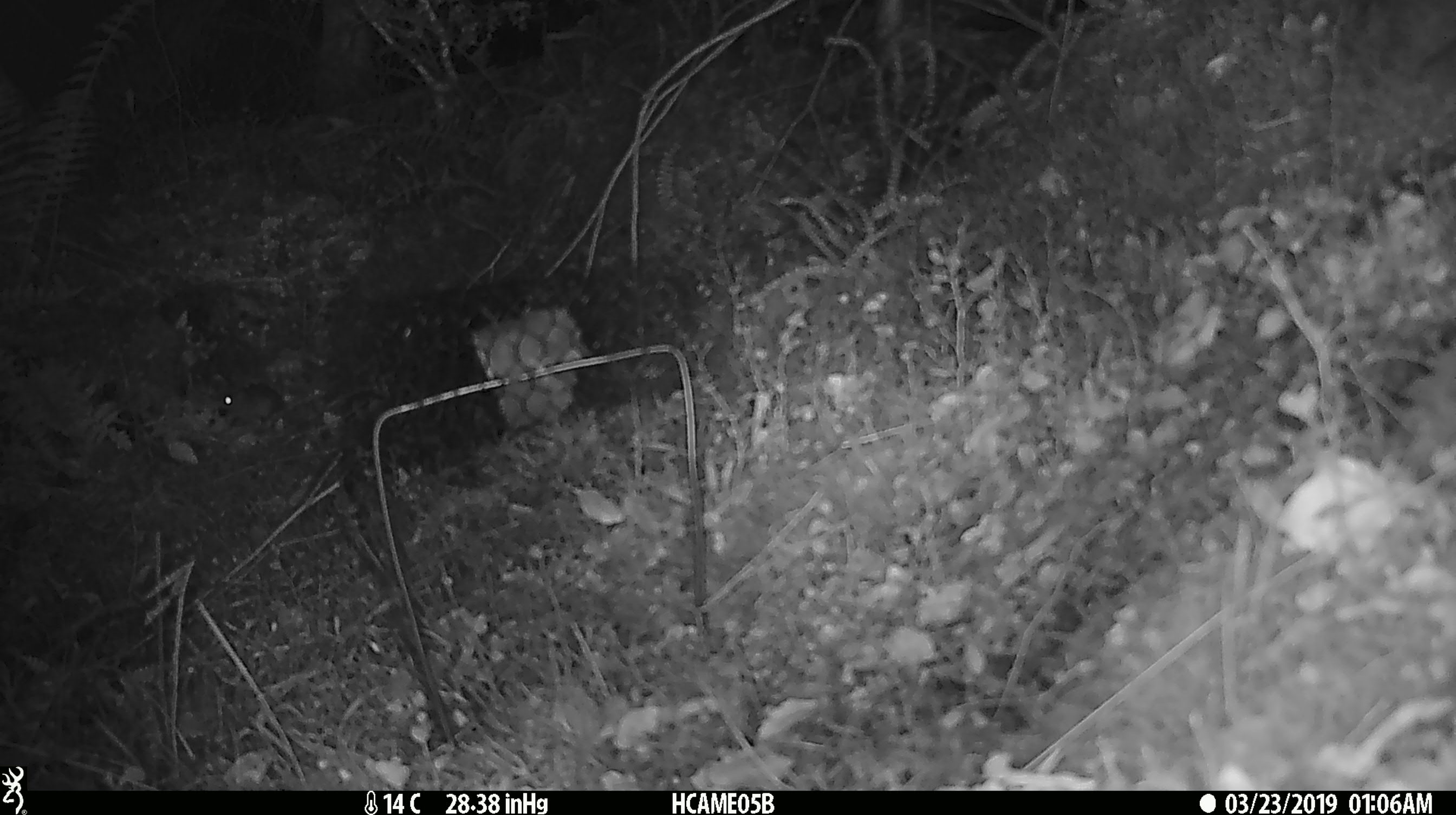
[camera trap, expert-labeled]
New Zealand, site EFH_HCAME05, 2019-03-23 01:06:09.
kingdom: Animalia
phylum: Chordata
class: Mammalia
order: Rodentia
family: Muridae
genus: Mus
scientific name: Mus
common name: mouse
Mouse (Mus).